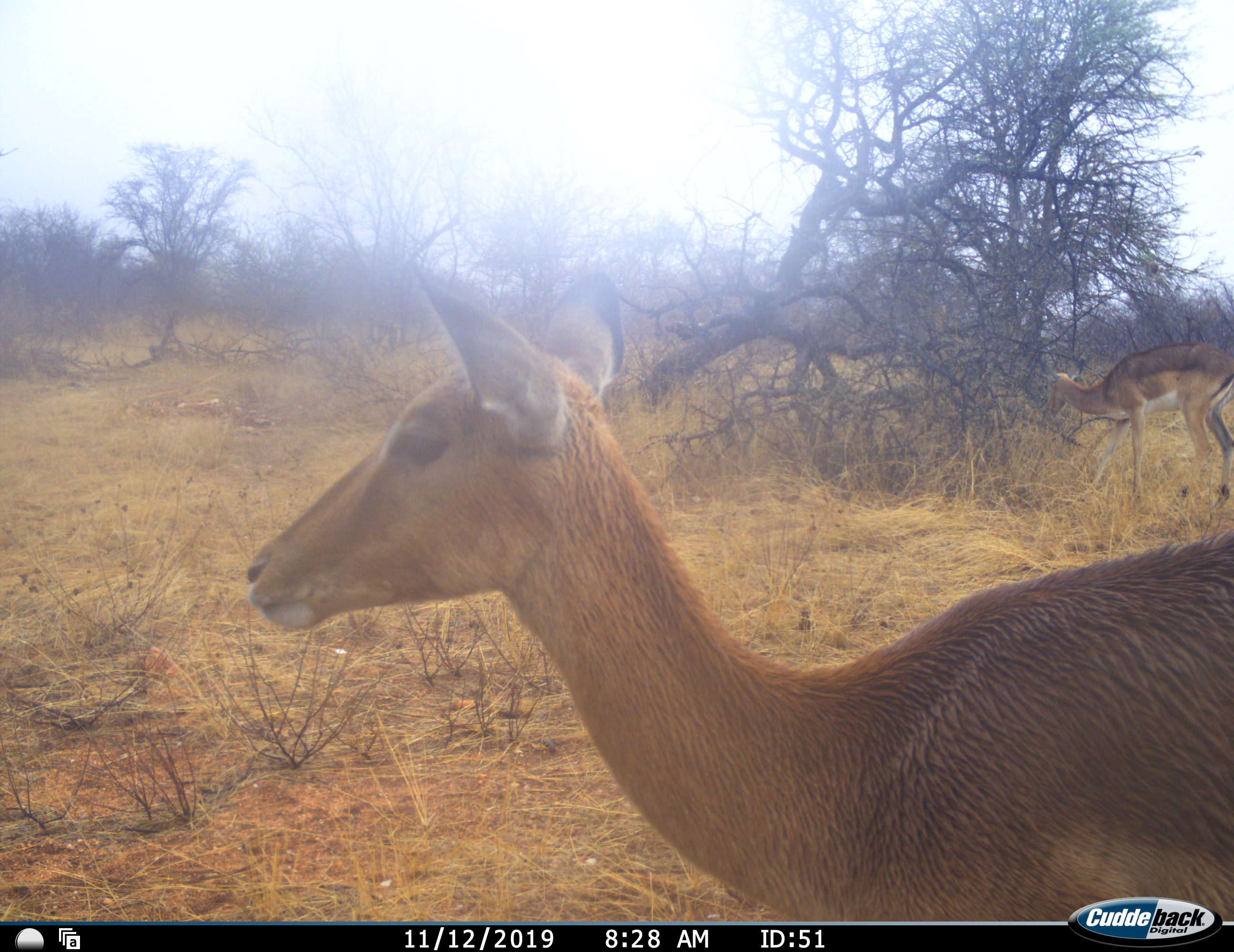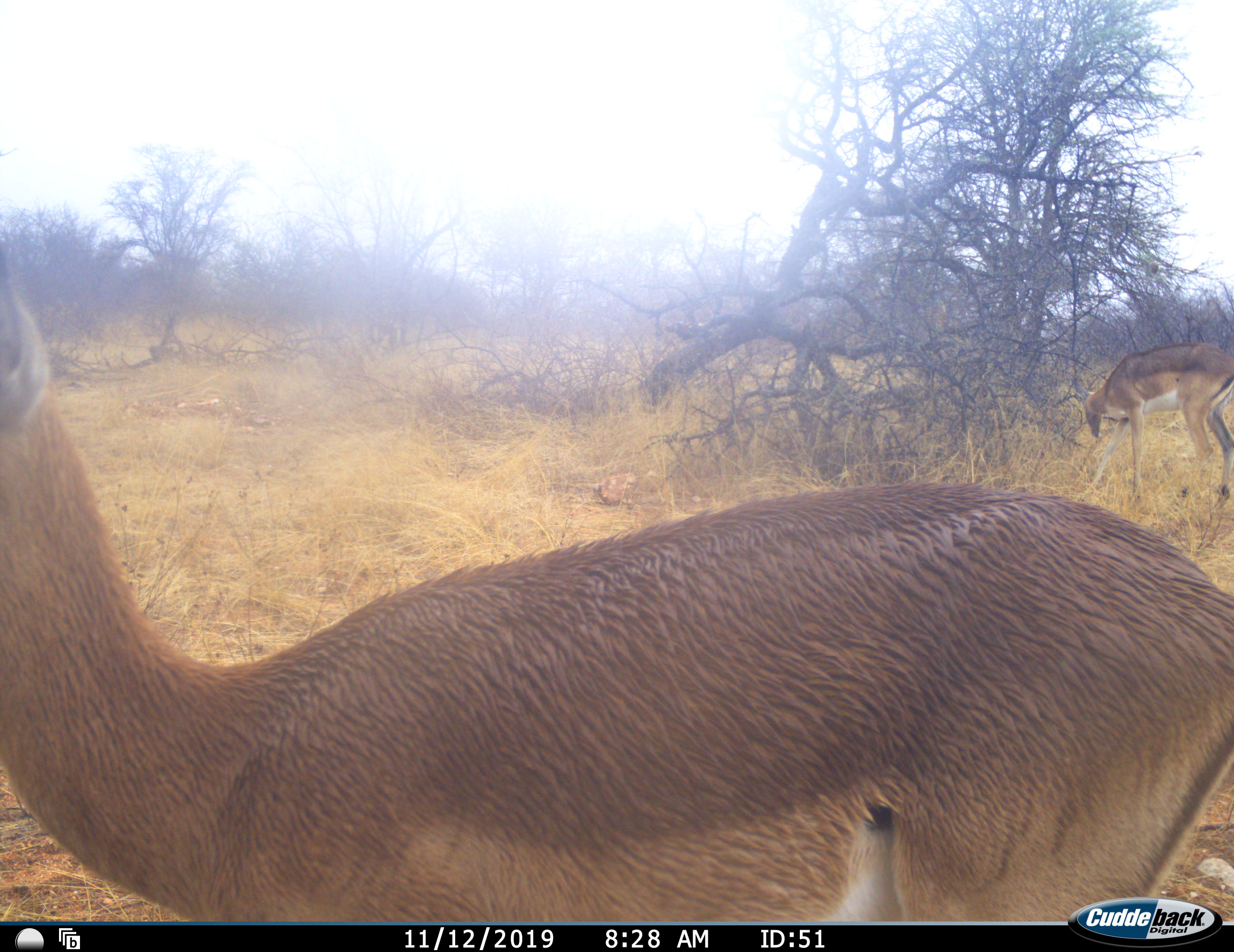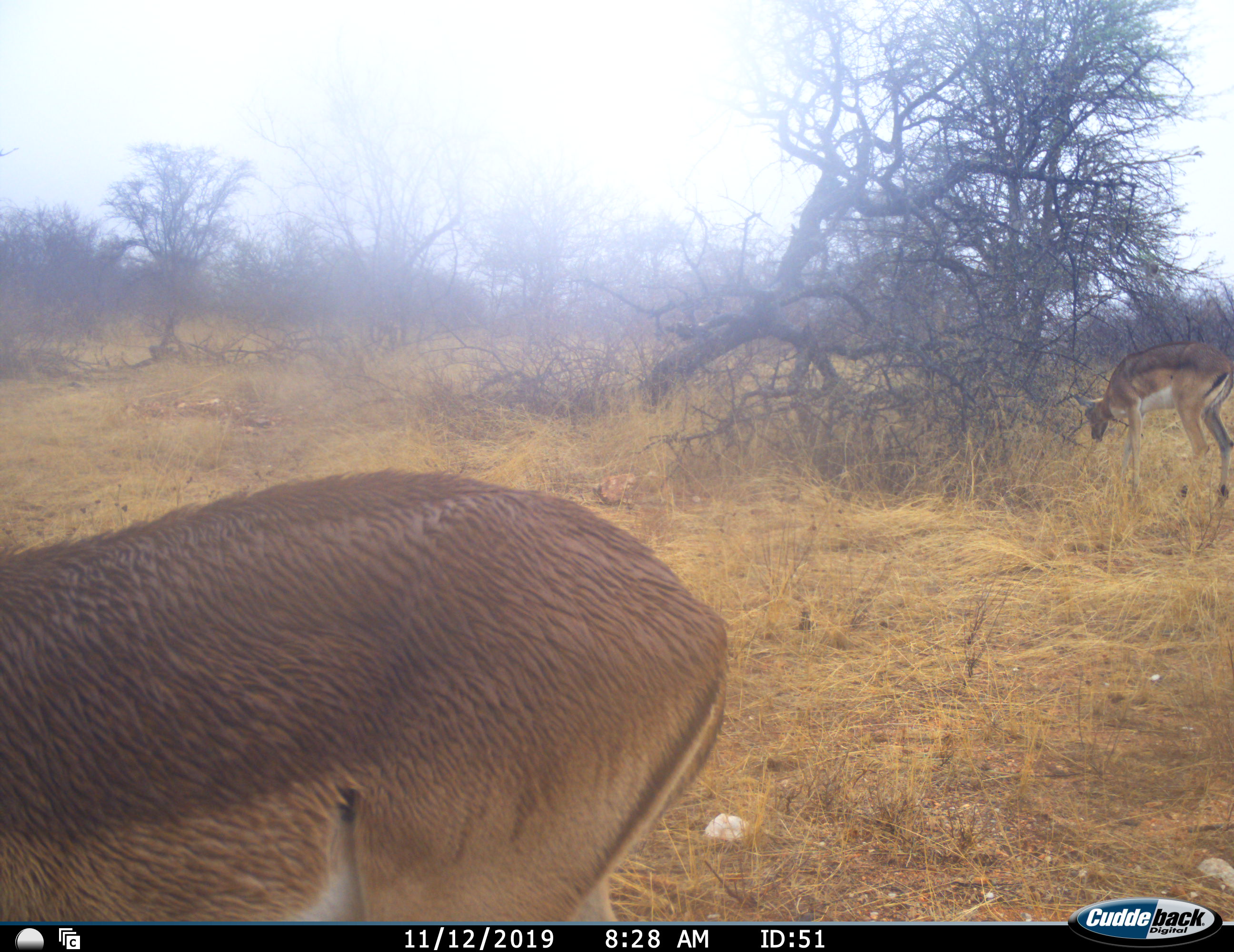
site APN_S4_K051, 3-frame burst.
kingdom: Animalia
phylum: Chordata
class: Mammalia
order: Artiodactyla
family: Bovidae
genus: Aepyceros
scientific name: Aepyceros melampus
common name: impala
Impala (Aepyceros melampus), count 2. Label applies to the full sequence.